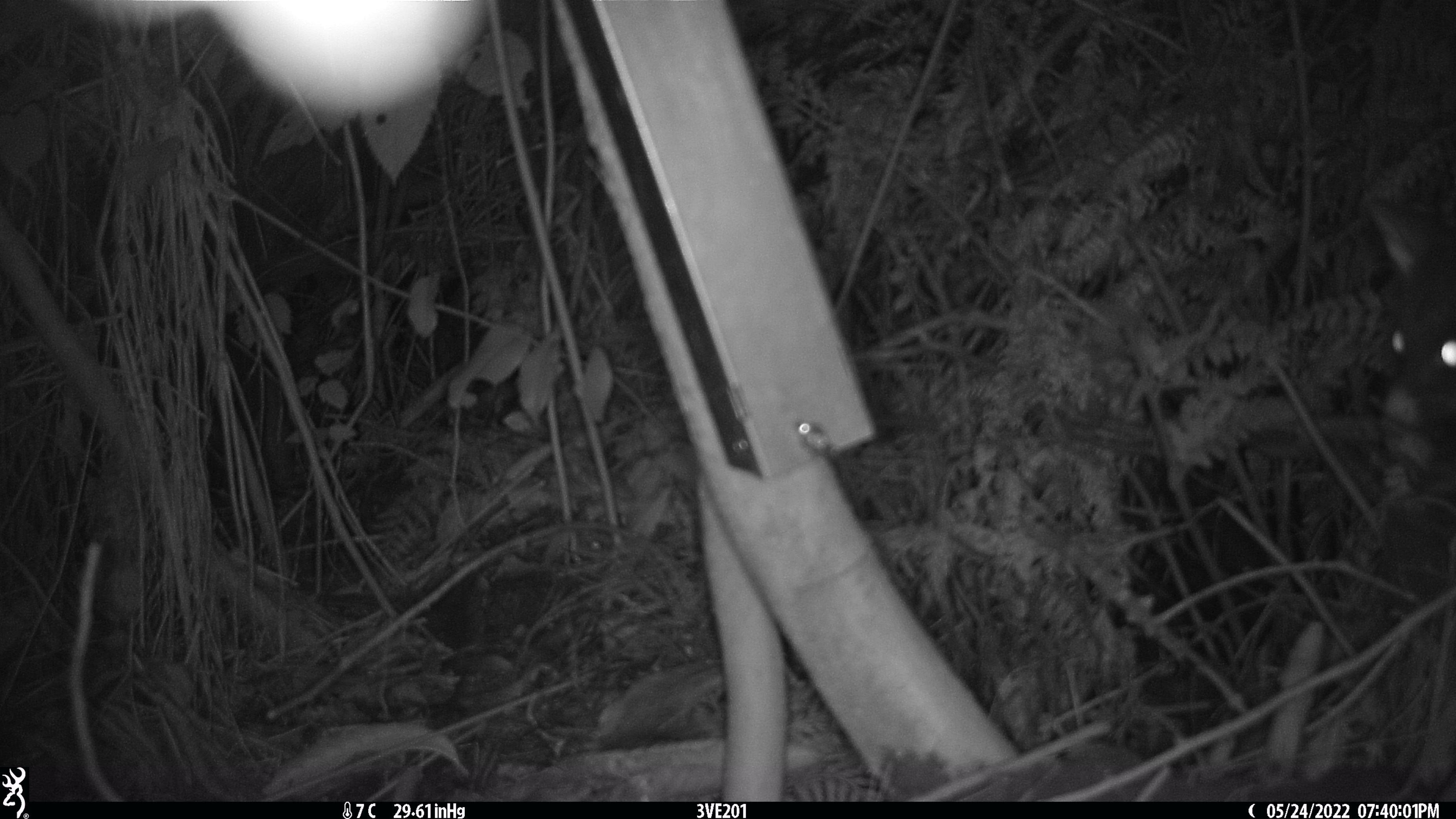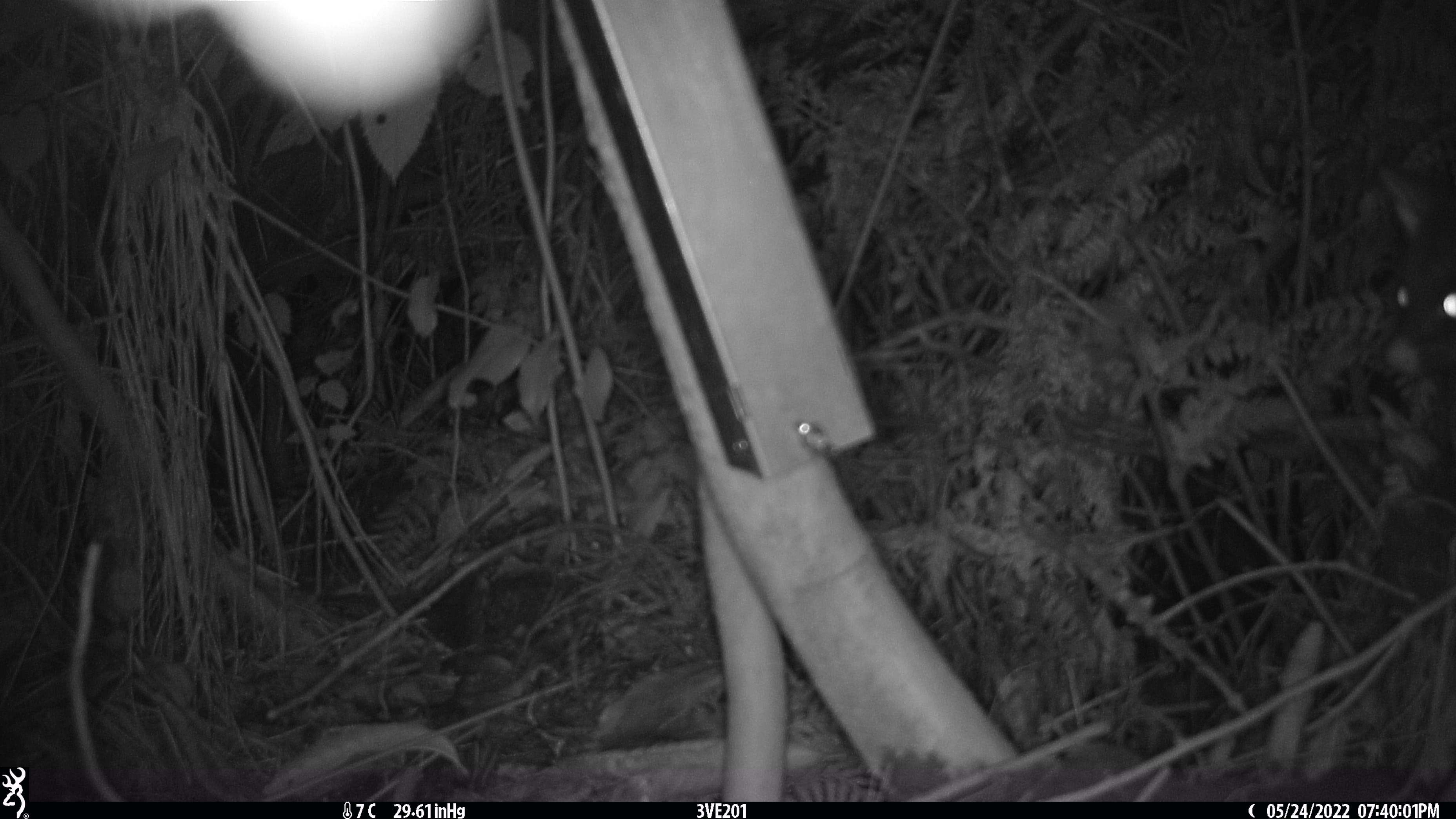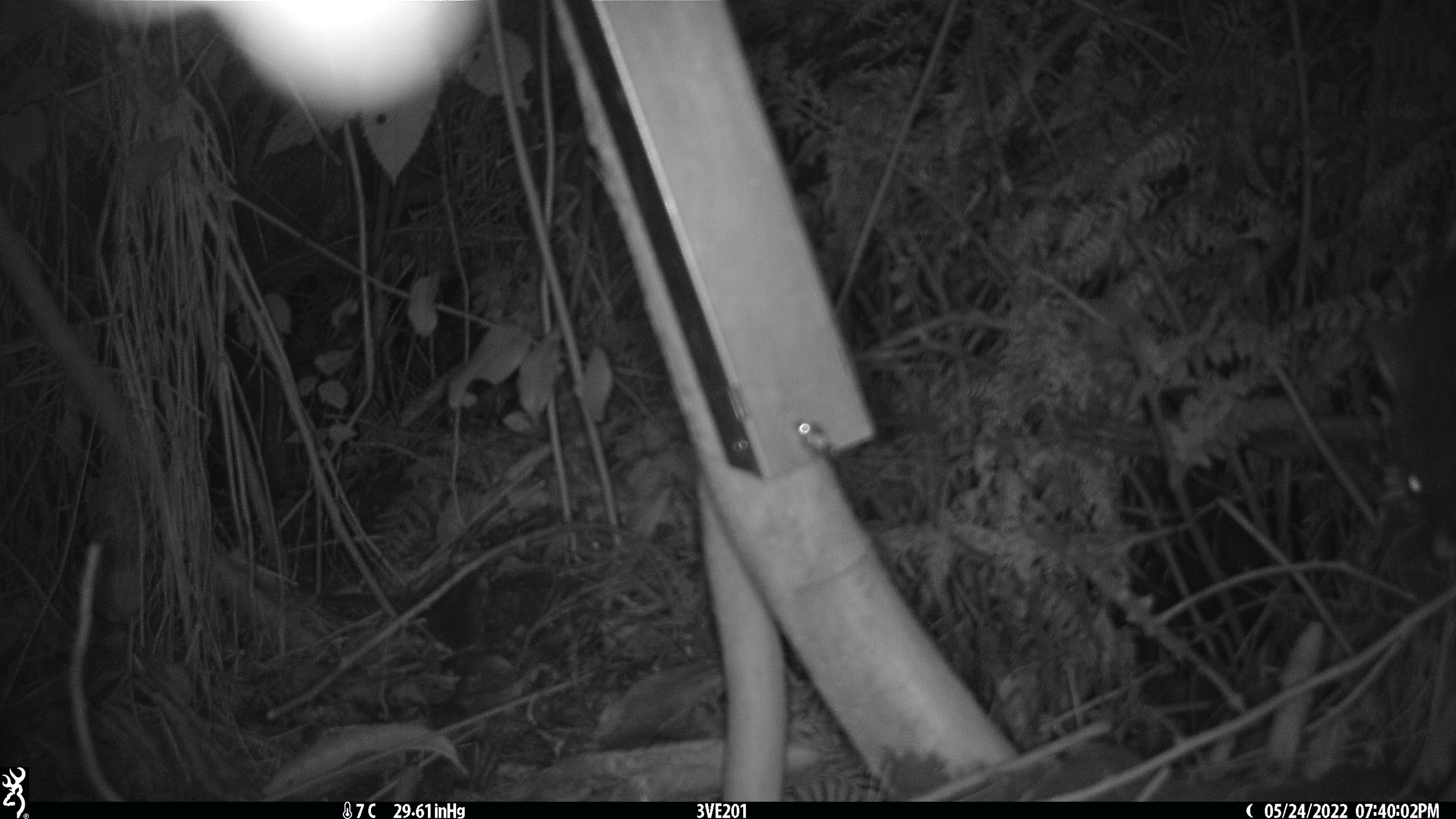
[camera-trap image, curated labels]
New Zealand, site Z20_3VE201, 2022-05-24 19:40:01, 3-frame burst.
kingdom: Animalia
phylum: Chordata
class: Mammalia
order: Diprotodontia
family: Phalangeridae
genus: Trichosurus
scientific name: Trichosurus vulpecula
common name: common brushtail possum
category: possum